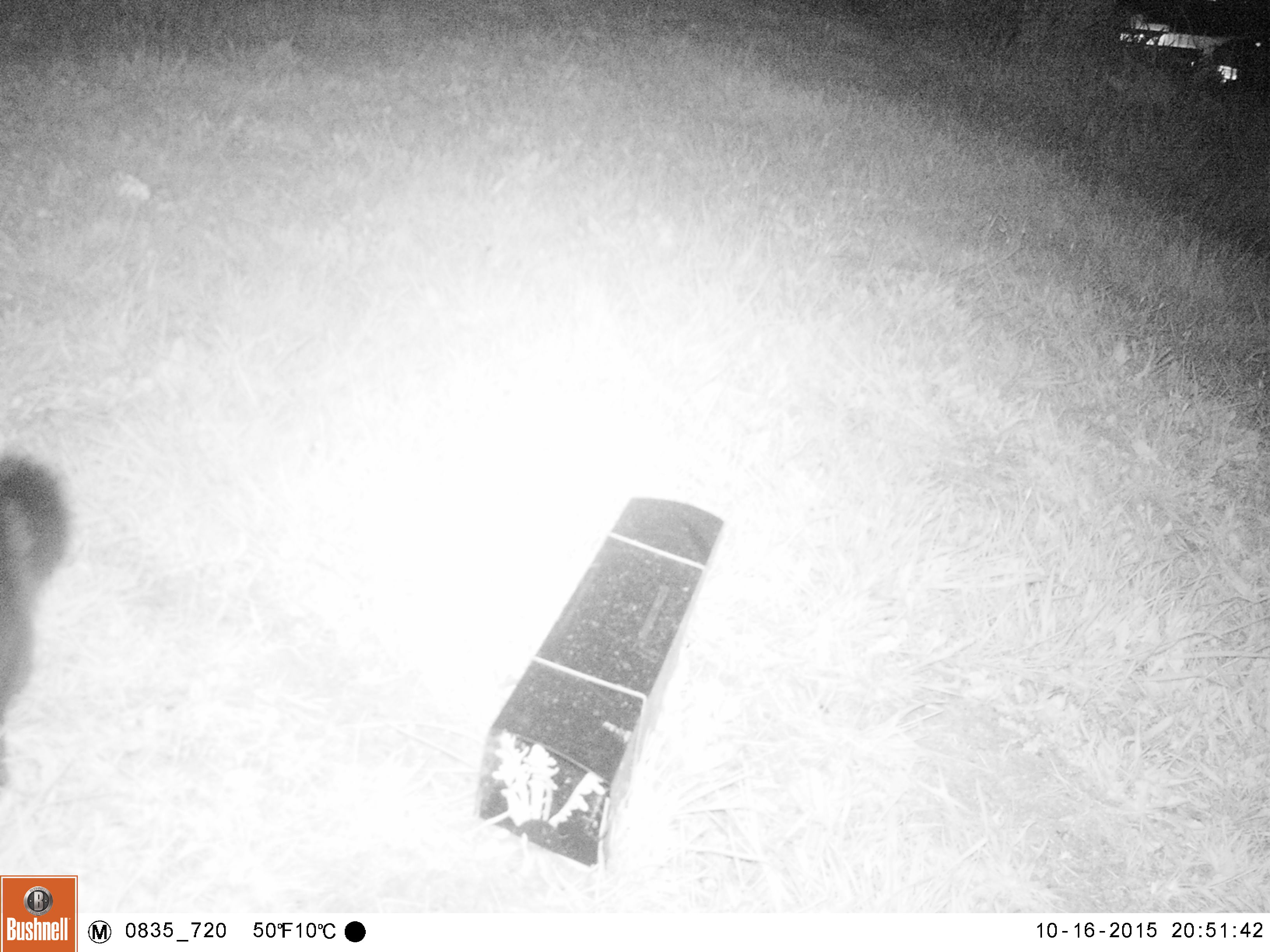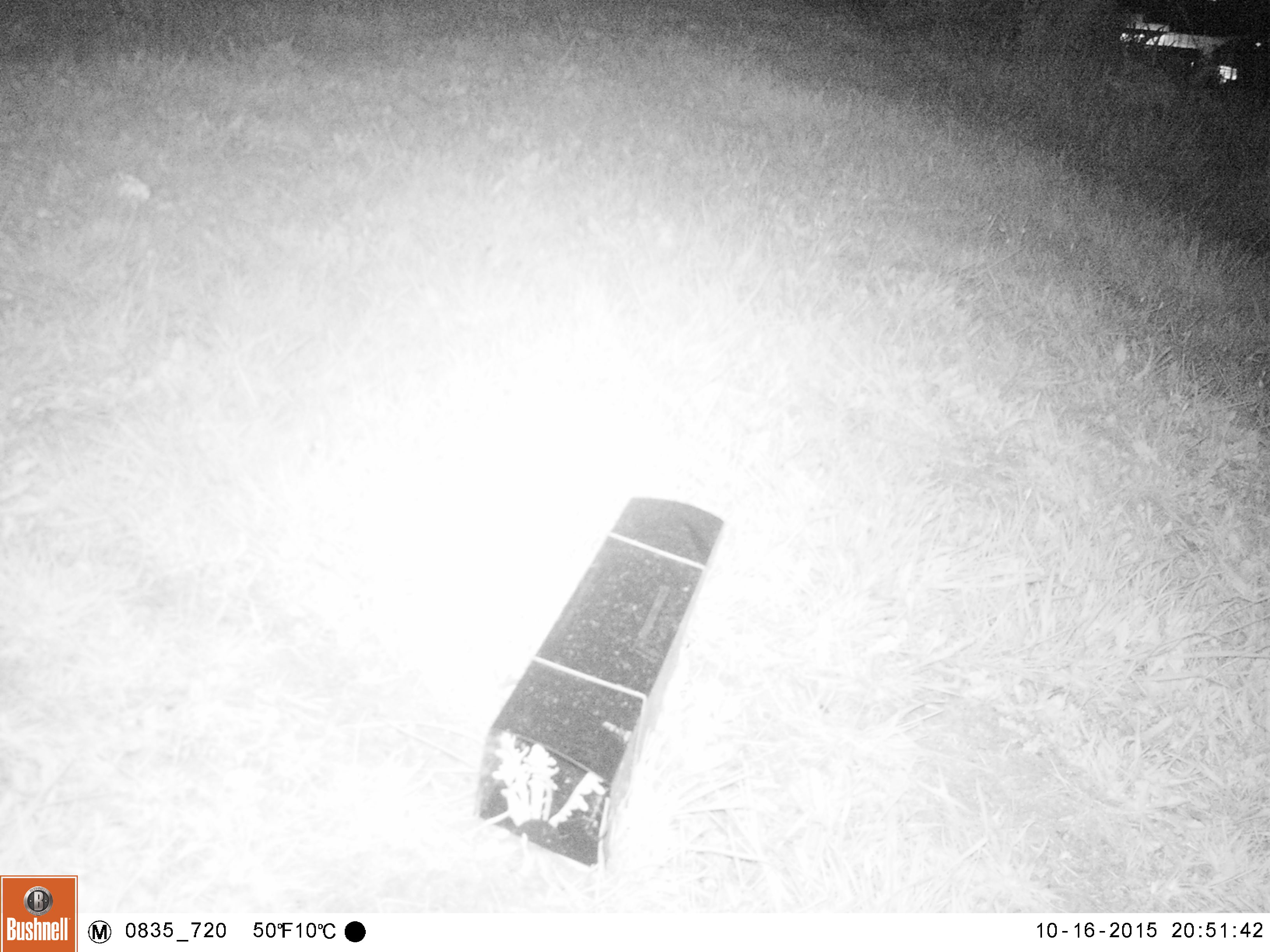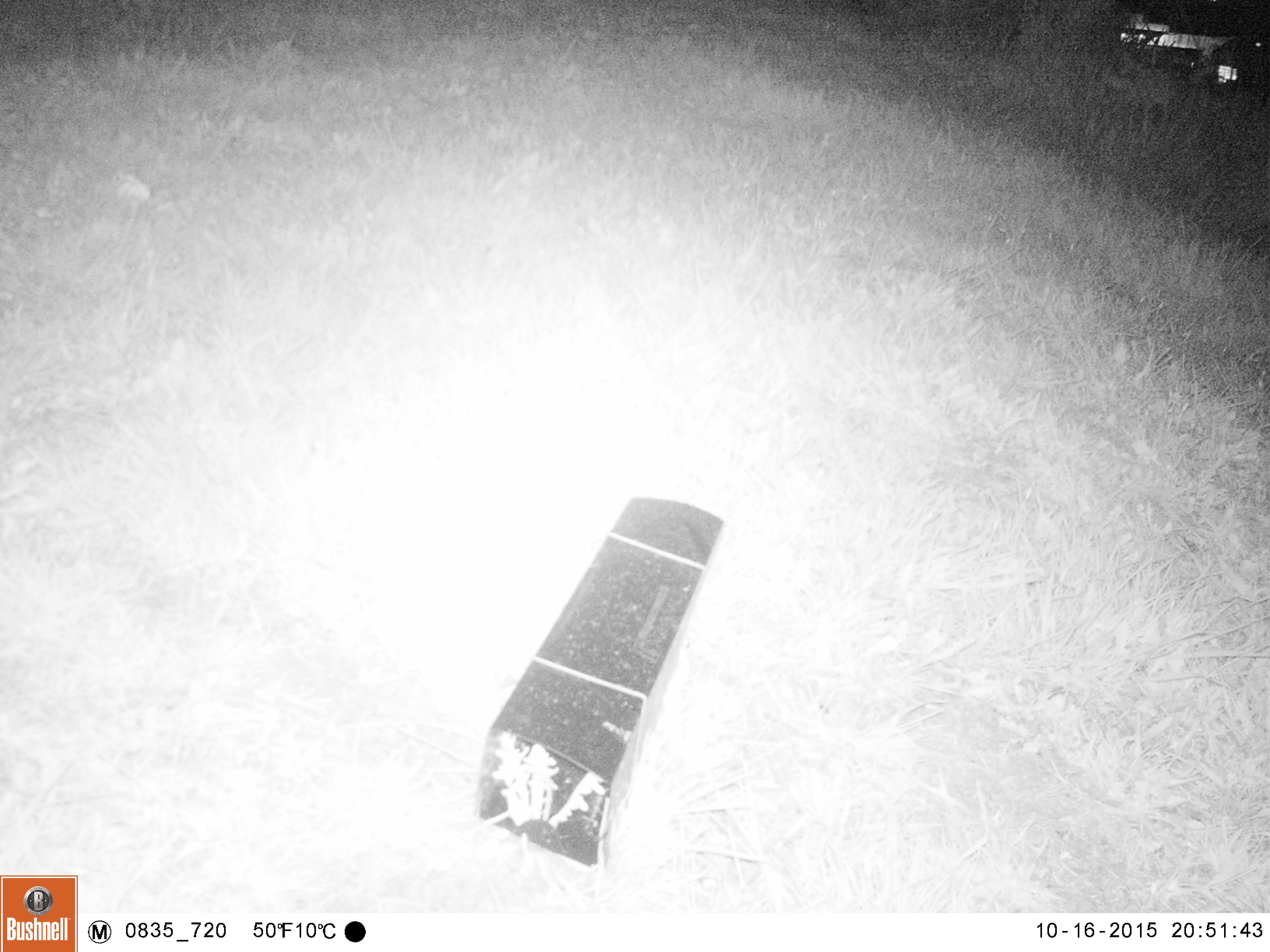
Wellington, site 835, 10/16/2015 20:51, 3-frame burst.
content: unidentified animal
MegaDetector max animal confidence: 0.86